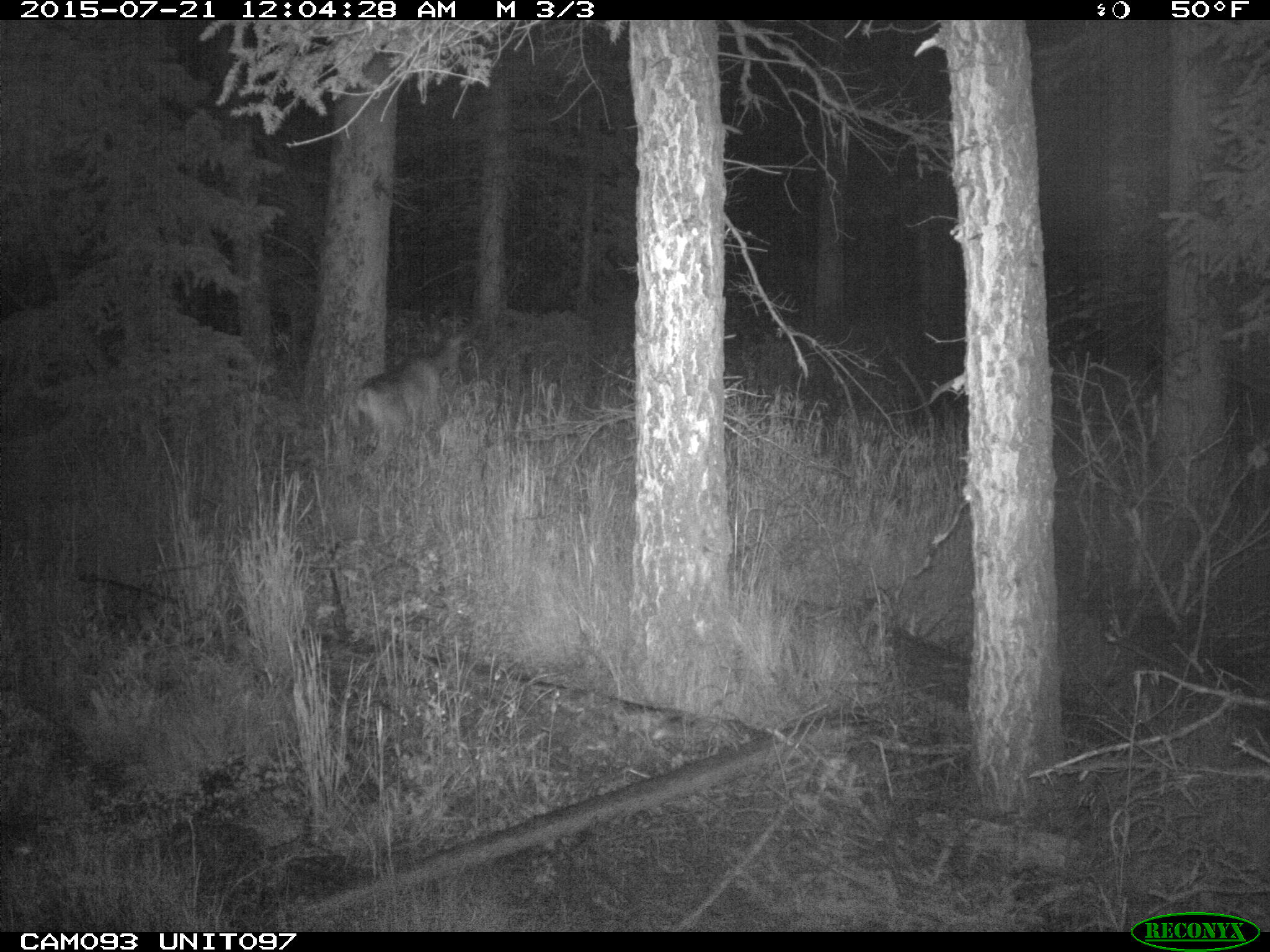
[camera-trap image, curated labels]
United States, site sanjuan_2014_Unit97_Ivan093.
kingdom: Animalia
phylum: Chordata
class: Mammalia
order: Artiodactyla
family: Cervidae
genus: Odocoileus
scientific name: Odocoileus hemionus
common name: mule deer